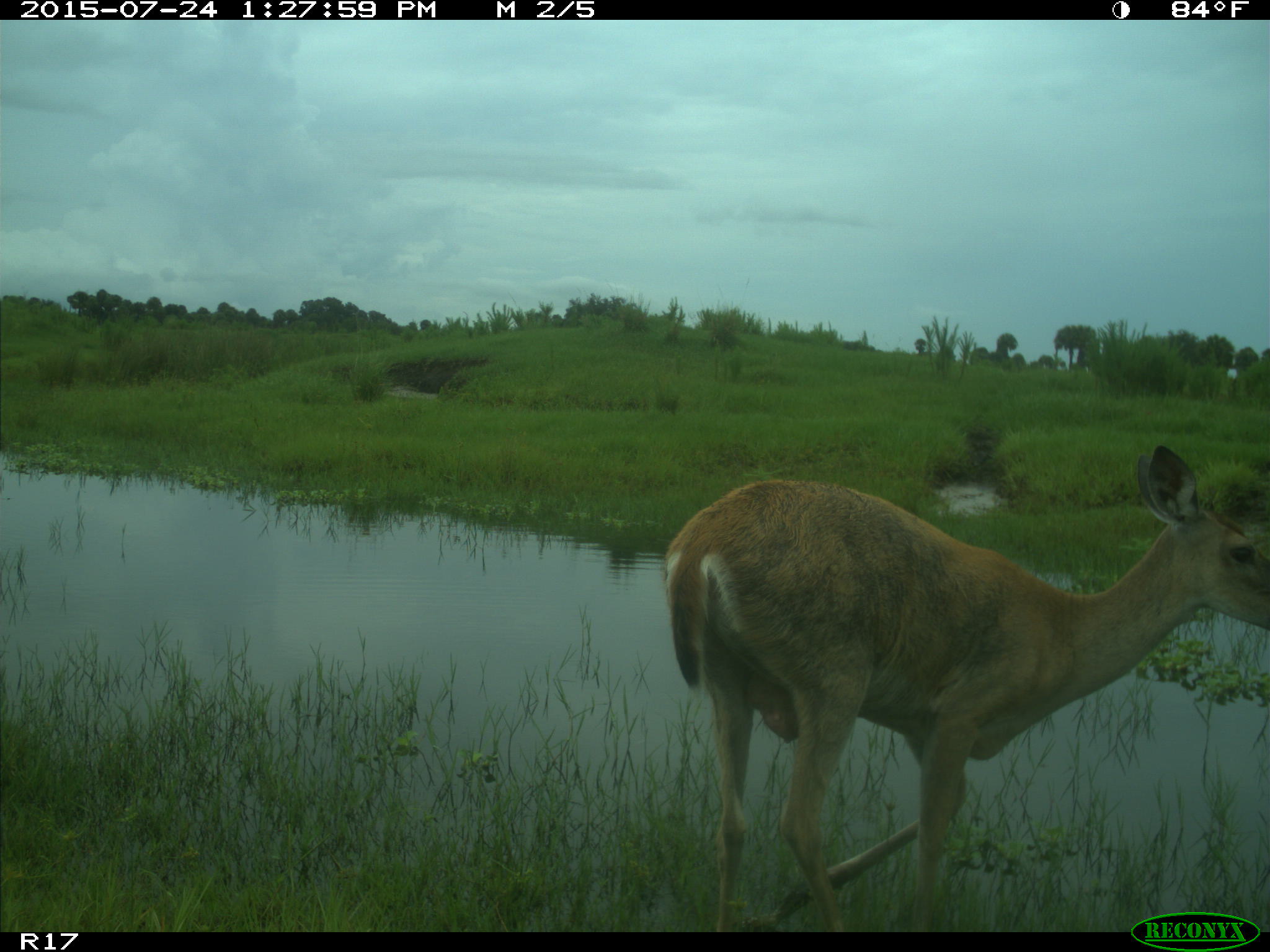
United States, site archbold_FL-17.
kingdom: Animalia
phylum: Chordata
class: Mammalia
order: Artiodactyla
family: Cervidae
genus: Odocoileus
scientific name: Odocoileus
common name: deer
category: unidentified deer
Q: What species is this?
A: Unidentified deer (deer) (Odocoileus).